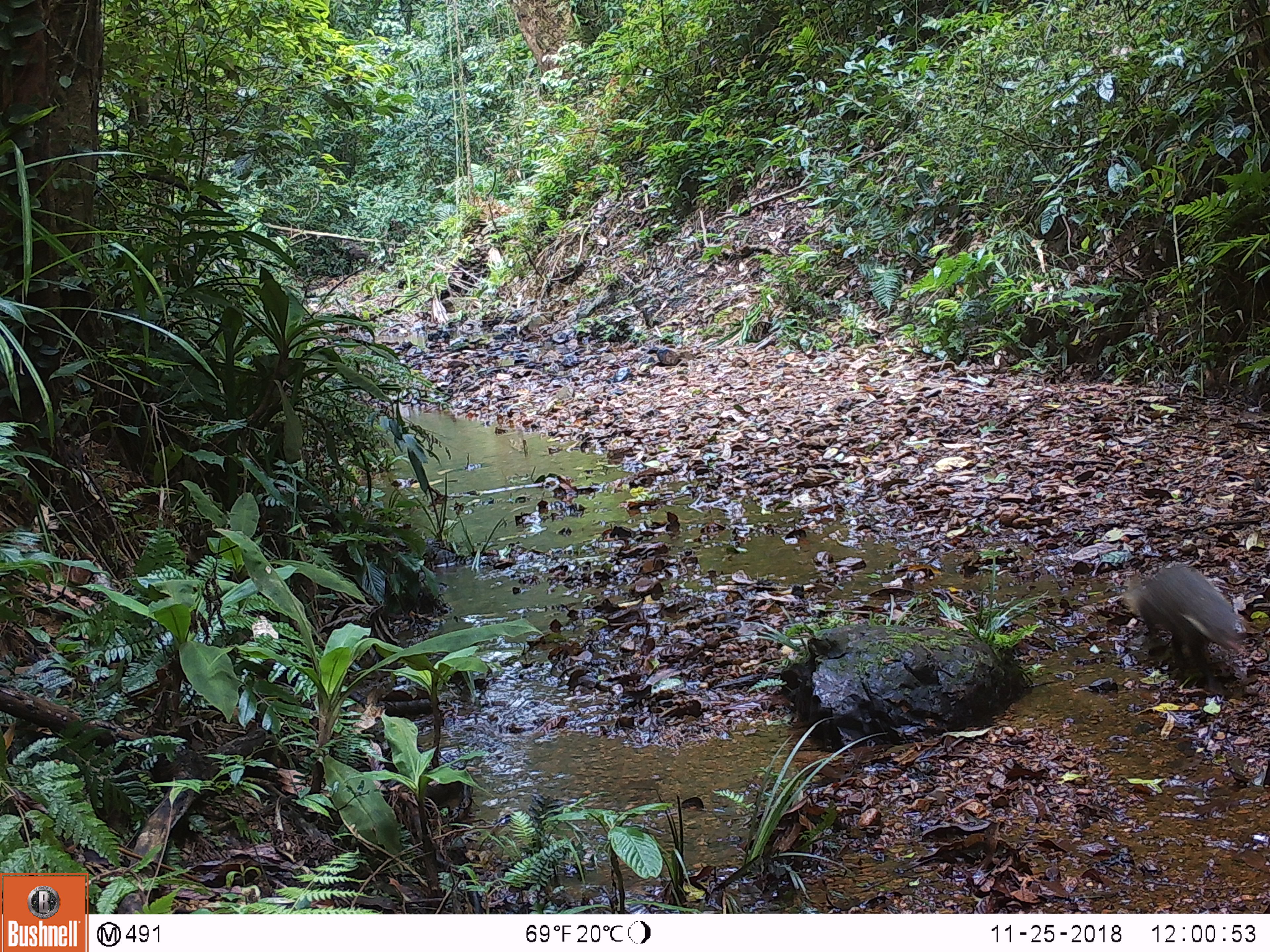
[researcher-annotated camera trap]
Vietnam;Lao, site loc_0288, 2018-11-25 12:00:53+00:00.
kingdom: Animalia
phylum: Chordata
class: Mammalia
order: Carnivora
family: Herpestidae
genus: Urva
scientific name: Urva urva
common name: crab-eating mongoose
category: crab eating mongoose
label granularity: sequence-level